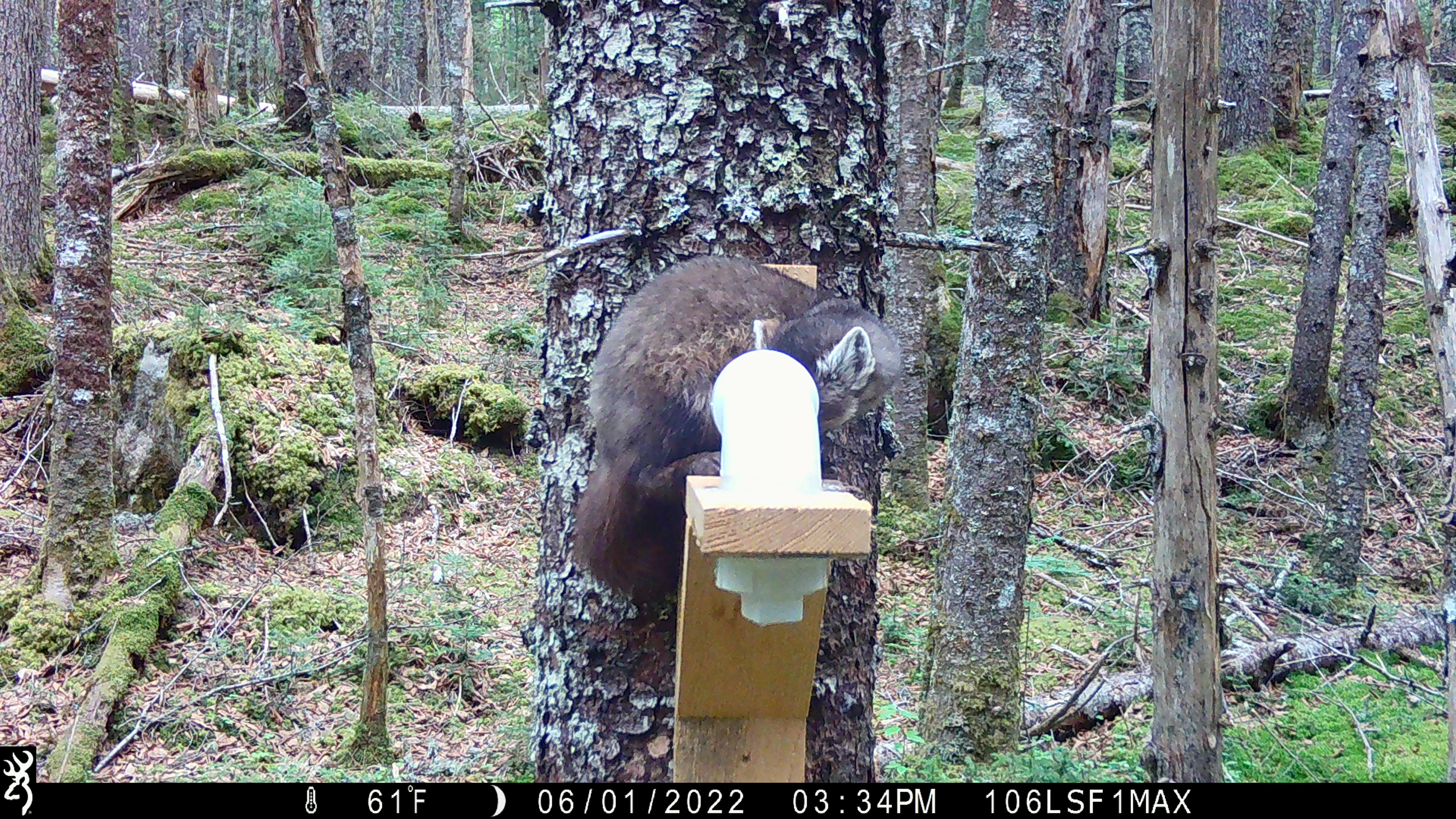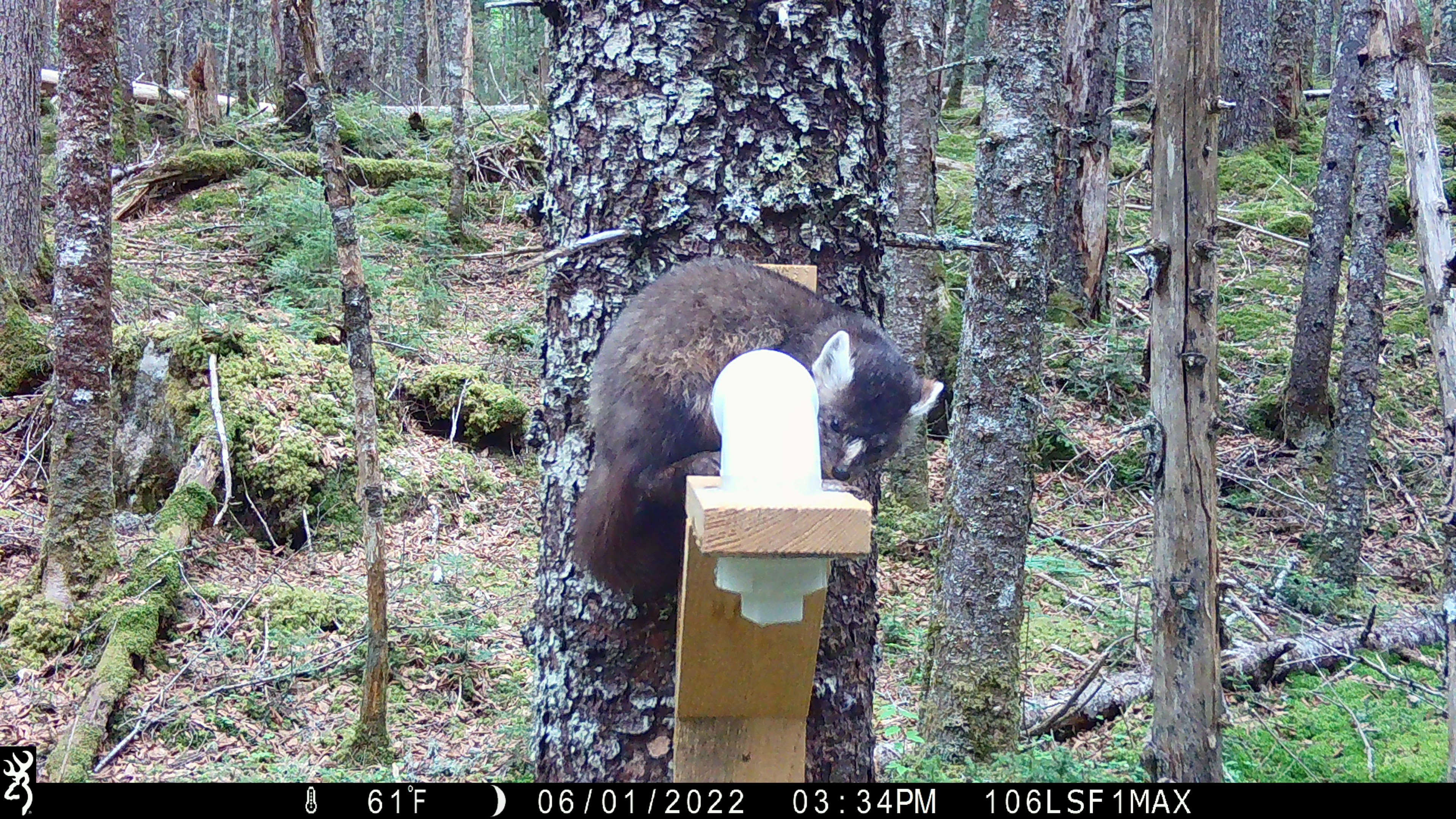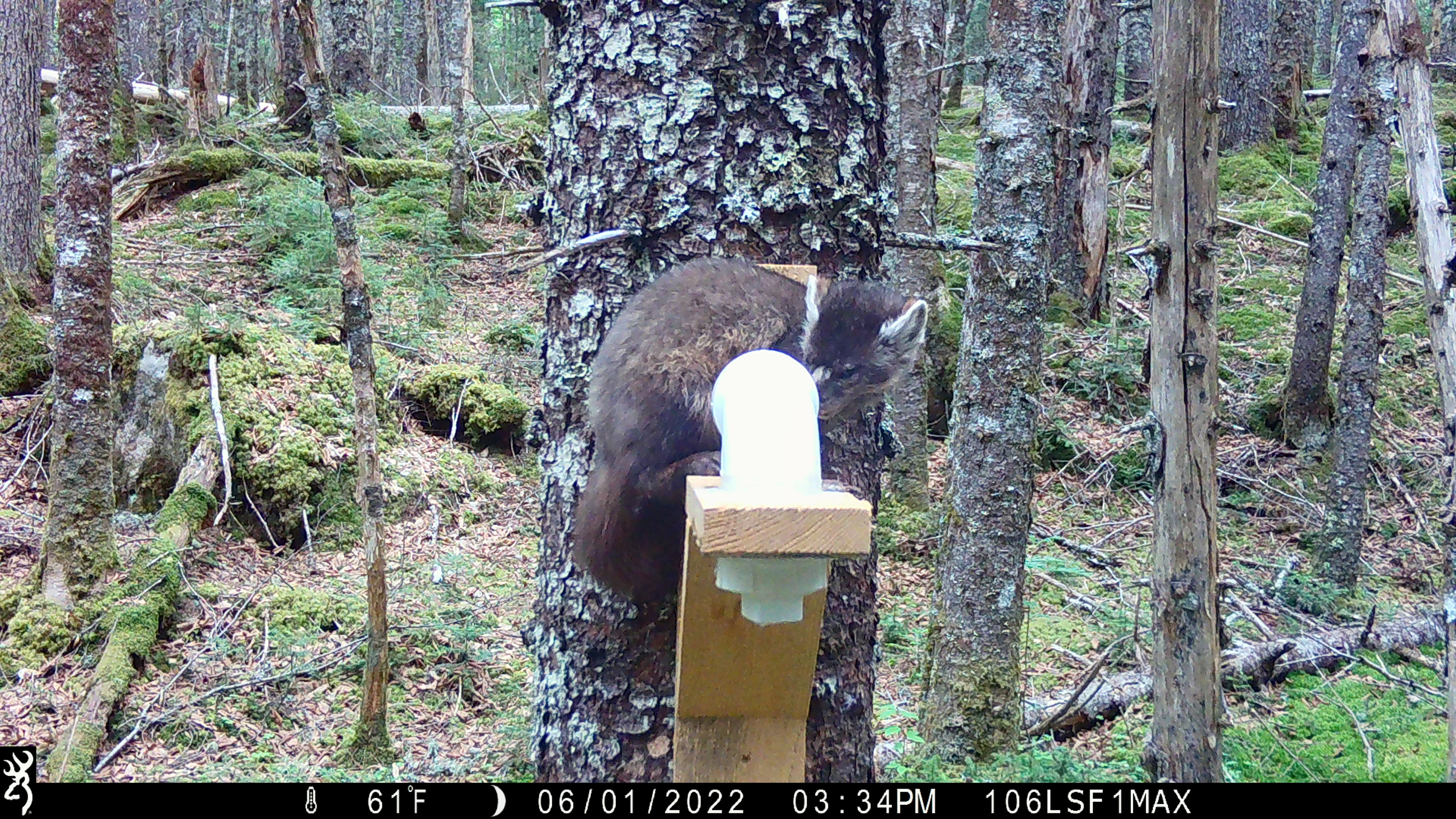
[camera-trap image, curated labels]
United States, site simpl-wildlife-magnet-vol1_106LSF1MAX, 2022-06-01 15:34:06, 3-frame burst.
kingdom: Animalia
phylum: Chordata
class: Mammalia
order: Carnivora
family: Mustelidae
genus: Martes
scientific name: Martes americana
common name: american marten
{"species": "american marten (Martes americana)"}